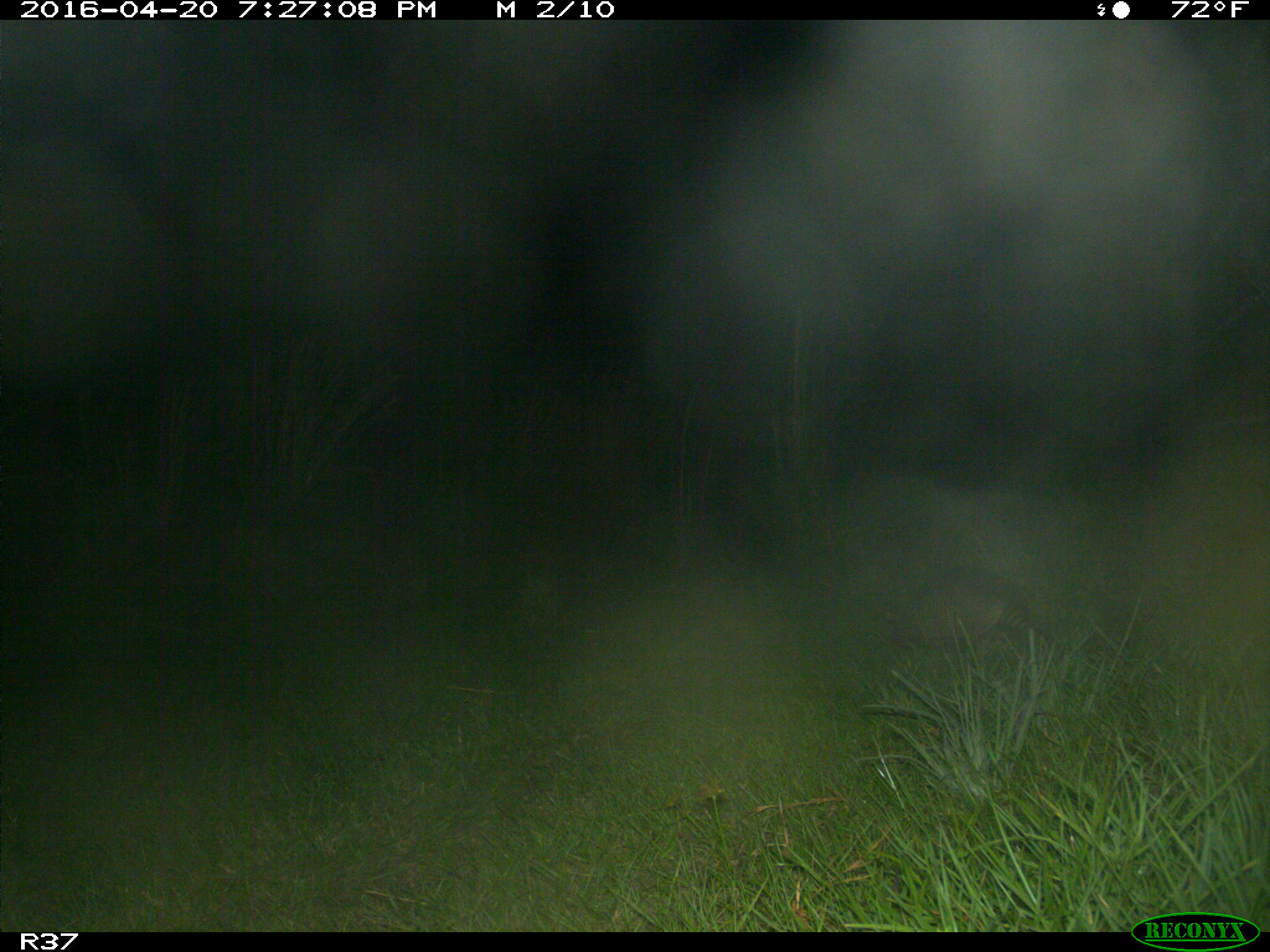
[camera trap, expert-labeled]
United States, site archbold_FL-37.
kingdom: Animalia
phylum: Chordata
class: Mammalia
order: Cingulata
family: Dasypodidae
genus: Dasypus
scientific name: Dasypus novemcinctus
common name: nine-banded armadillo